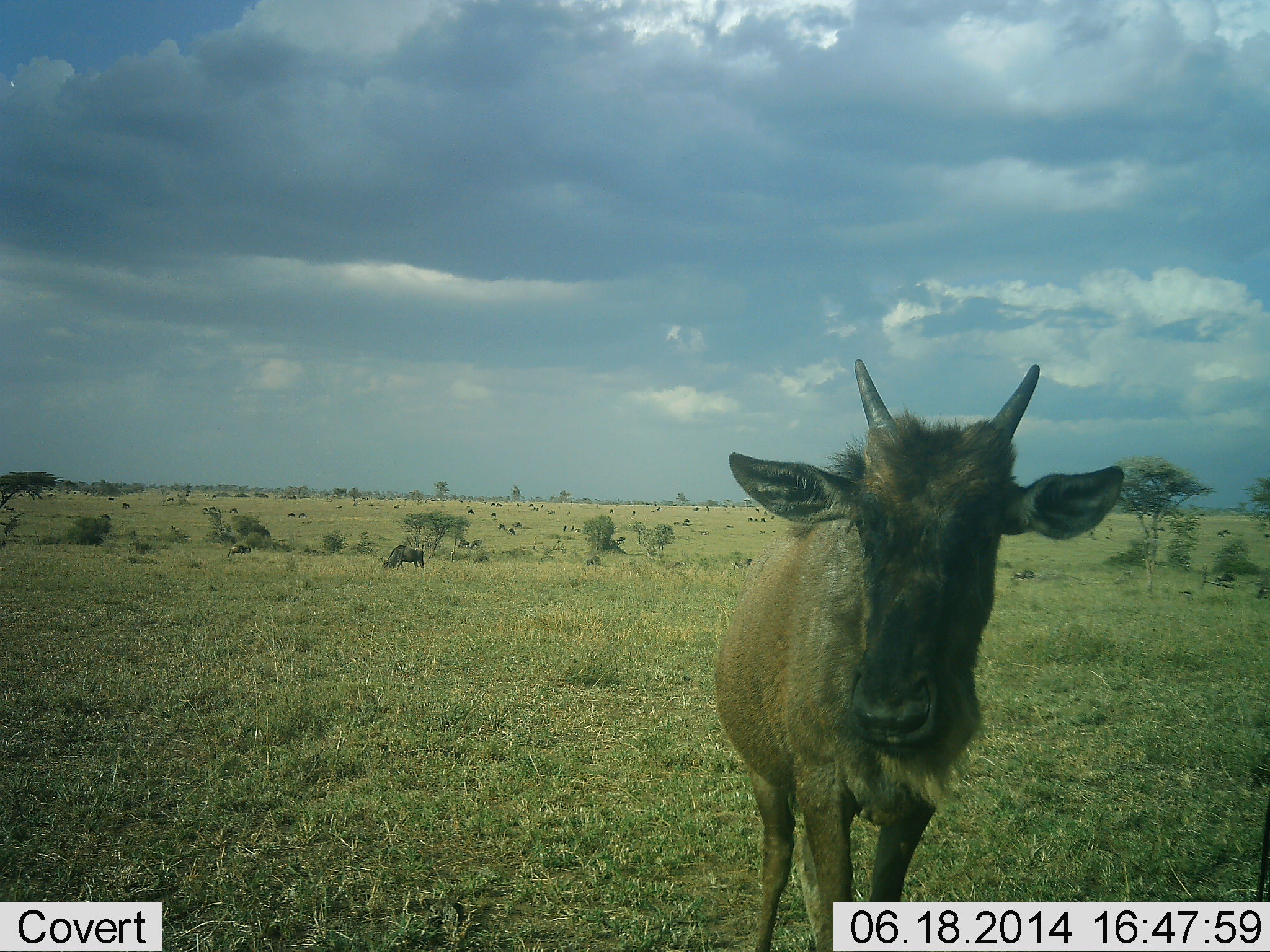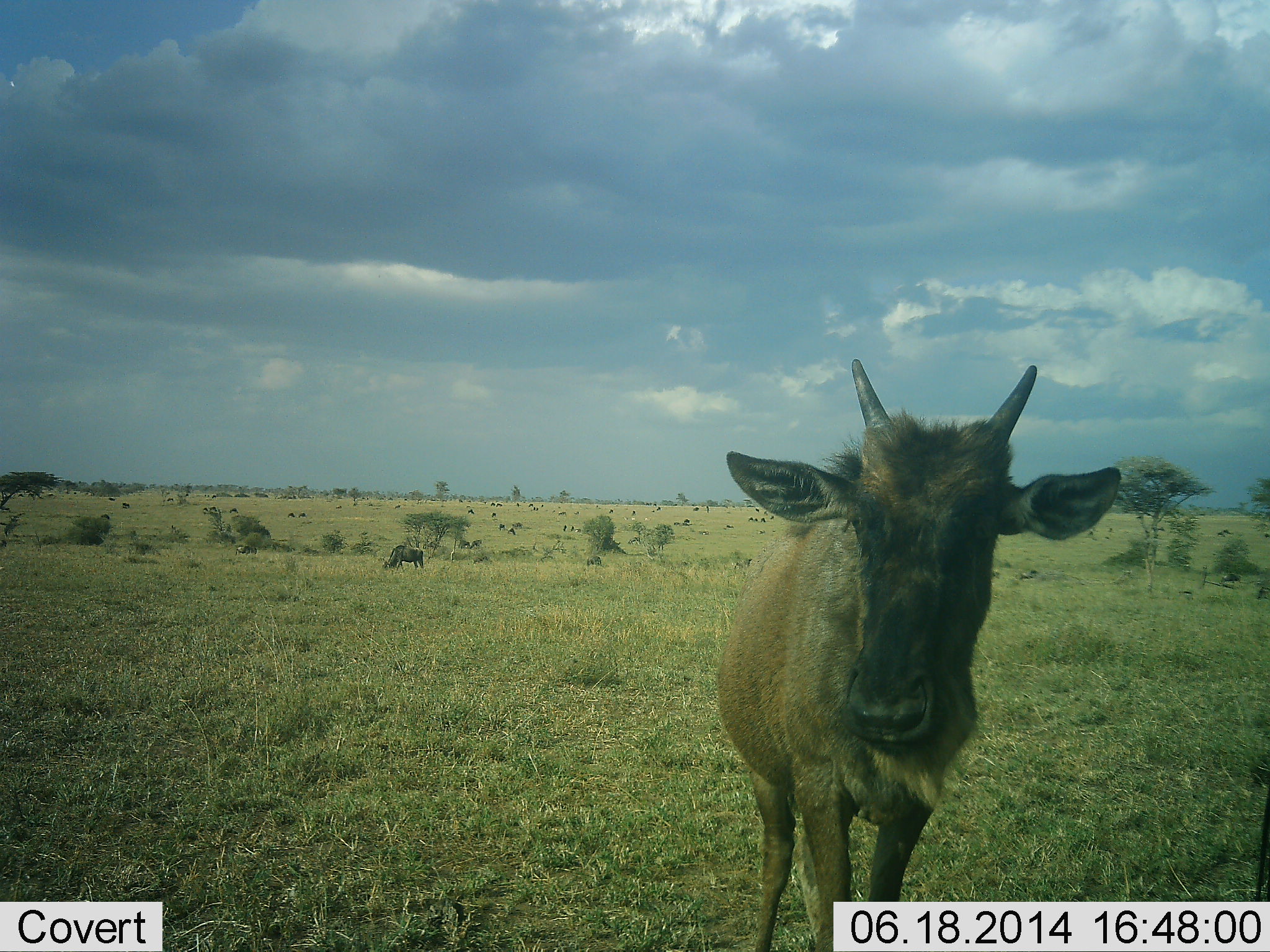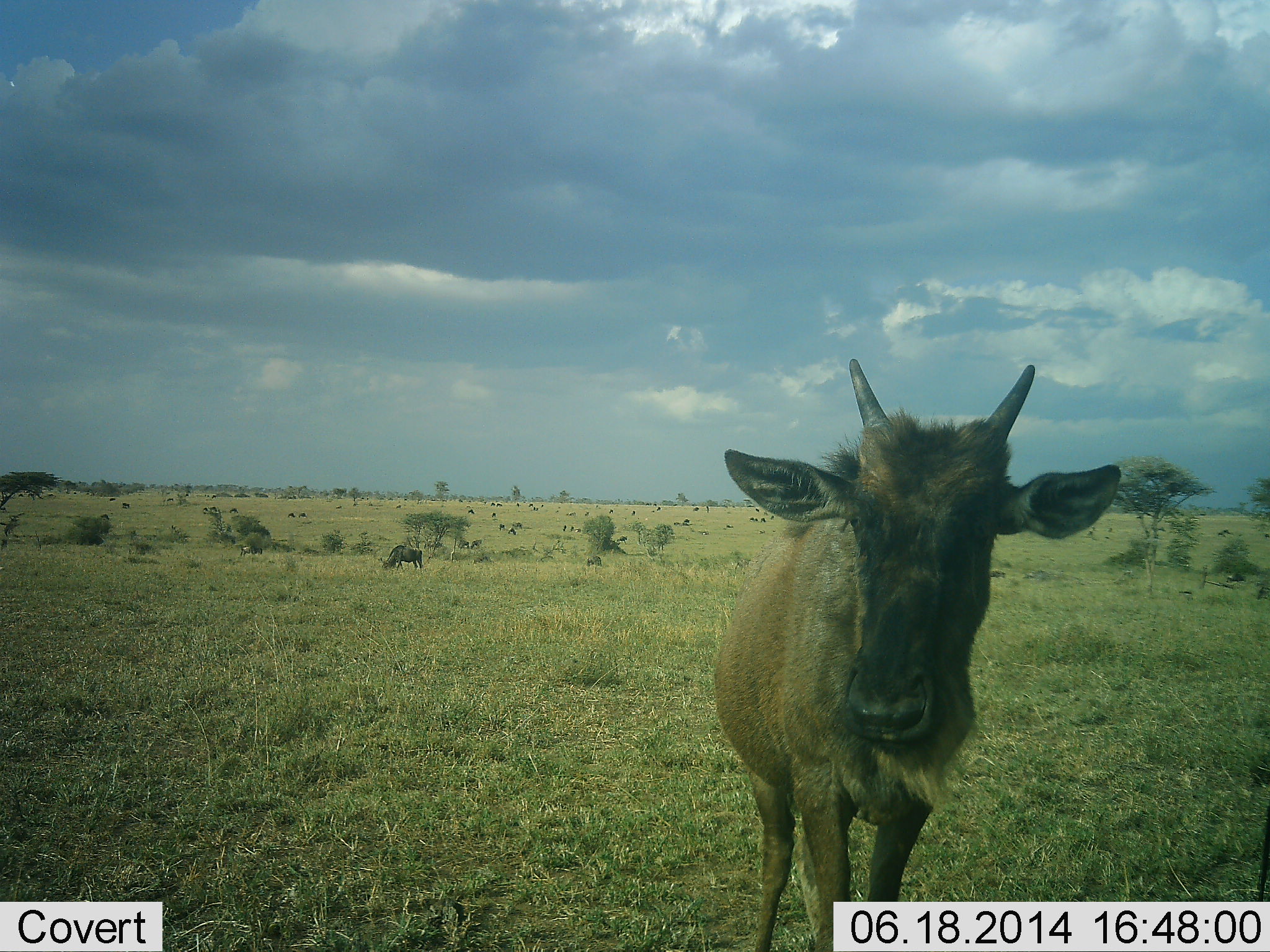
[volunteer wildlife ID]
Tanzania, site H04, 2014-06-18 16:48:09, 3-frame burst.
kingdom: Animalia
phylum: Chordata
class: Mammalia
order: Artiodactyla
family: Bovidae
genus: Connochaetes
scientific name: Connochaetes taurinus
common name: blue wildebeest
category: wildebeest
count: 11-50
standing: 100%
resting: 30%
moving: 30%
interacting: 10%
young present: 60%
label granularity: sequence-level